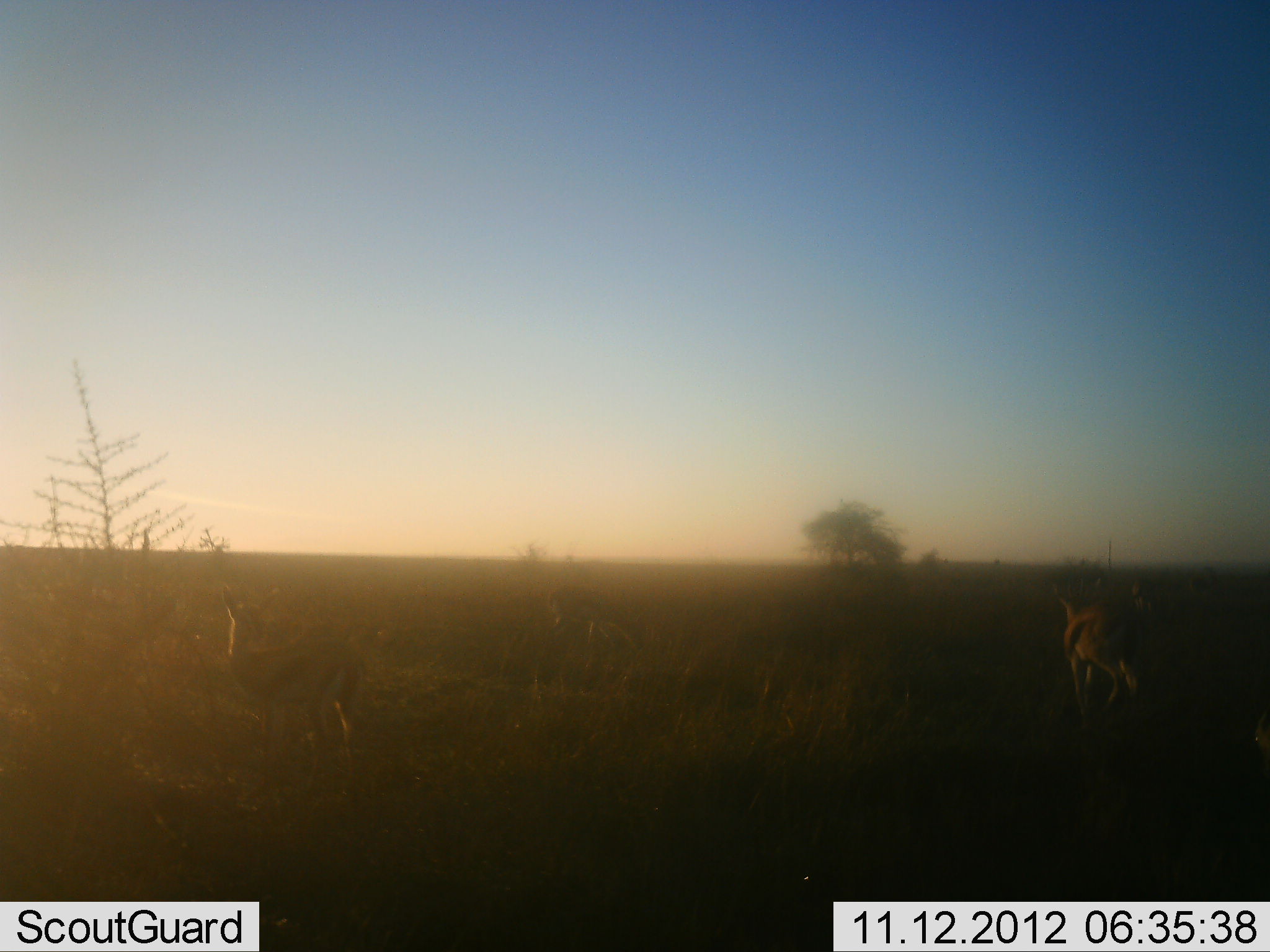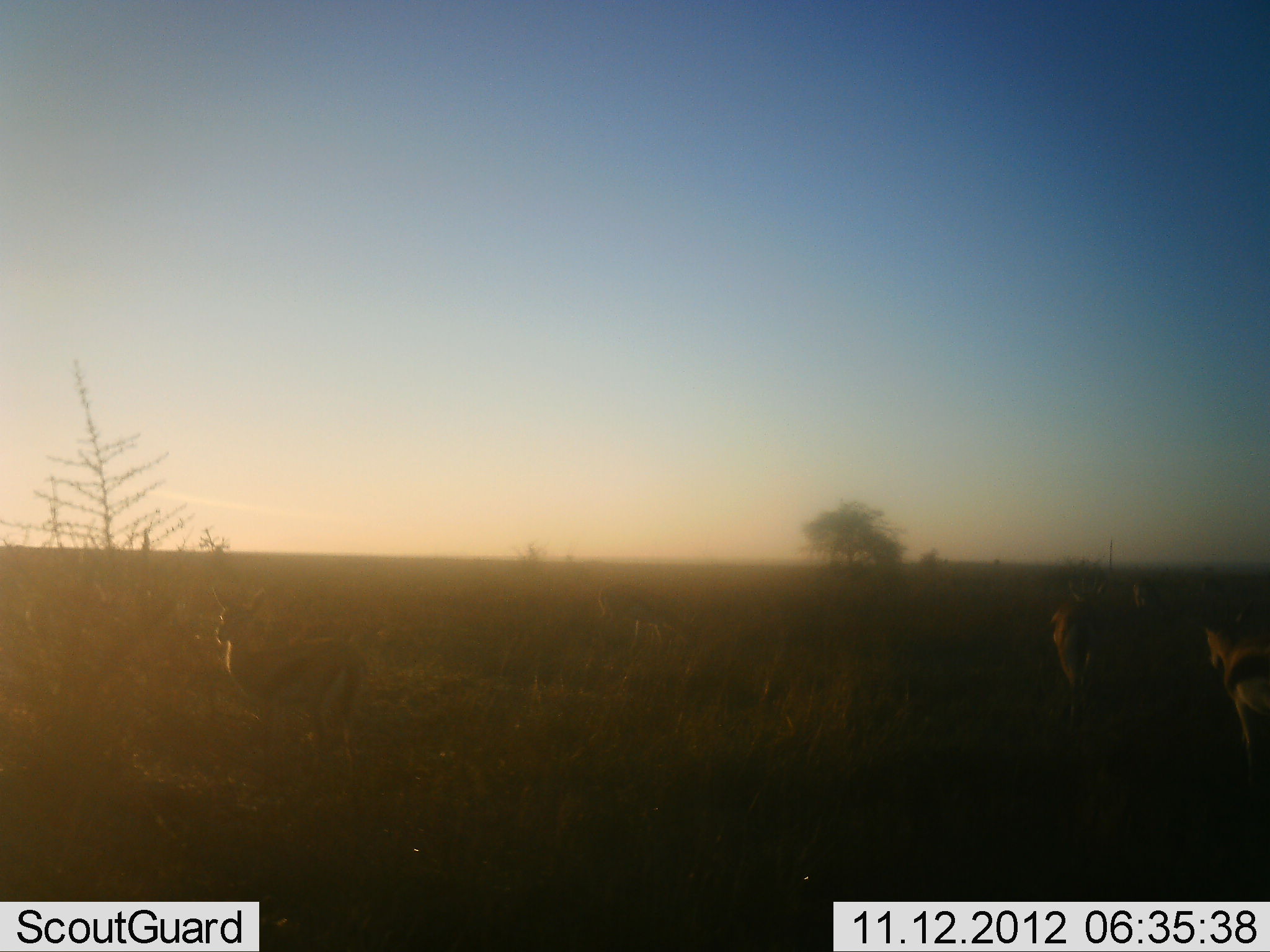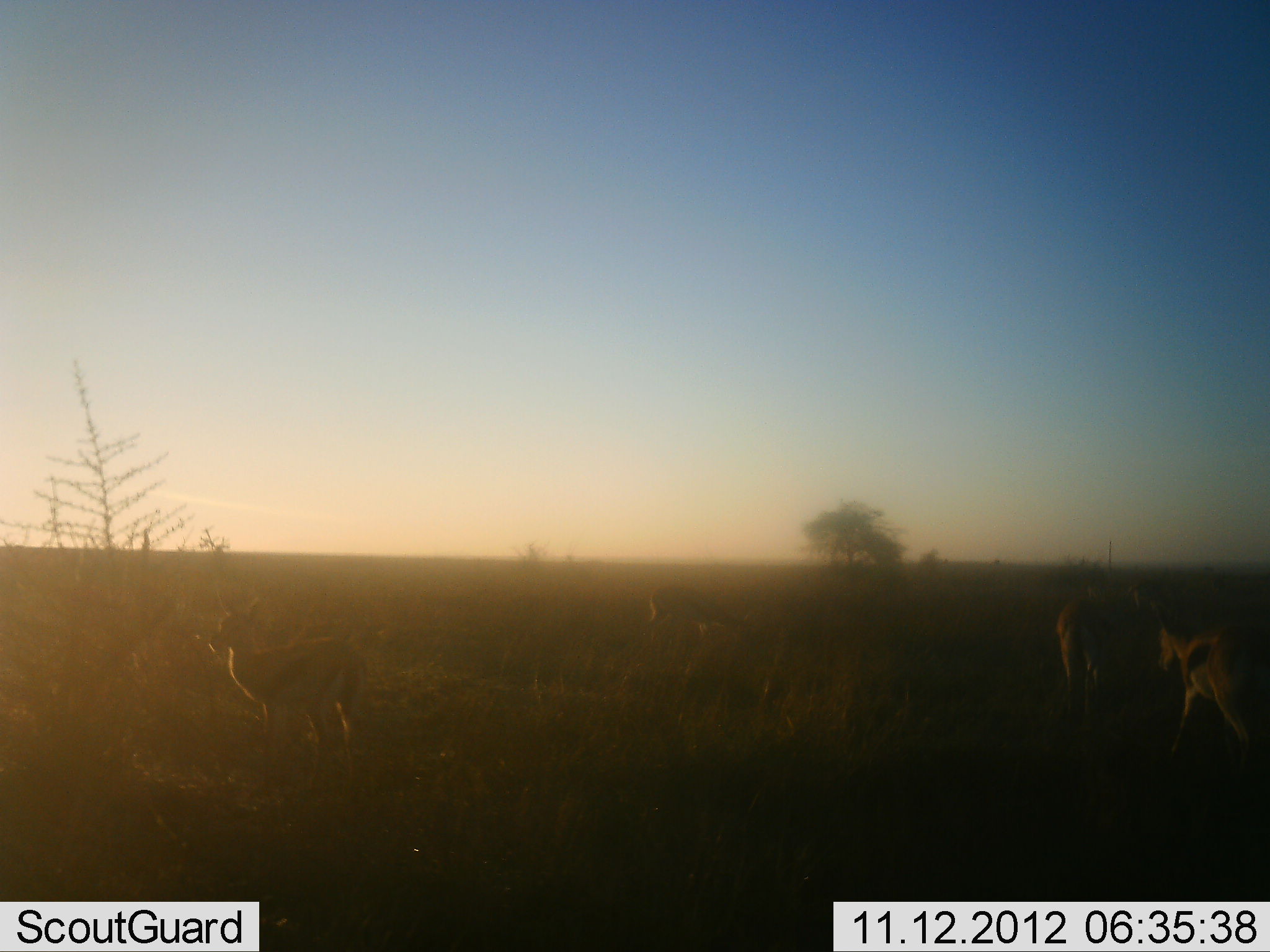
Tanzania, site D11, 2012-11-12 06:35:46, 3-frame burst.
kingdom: Animalia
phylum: Chordata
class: Mammalia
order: Artiodactyla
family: Bovidae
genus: Eudorcas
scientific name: Eudorcas thomsonii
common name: thomson's gazelle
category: gazellethomsons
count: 5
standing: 50%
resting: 0%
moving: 100%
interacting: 0%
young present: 0%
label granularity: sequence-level